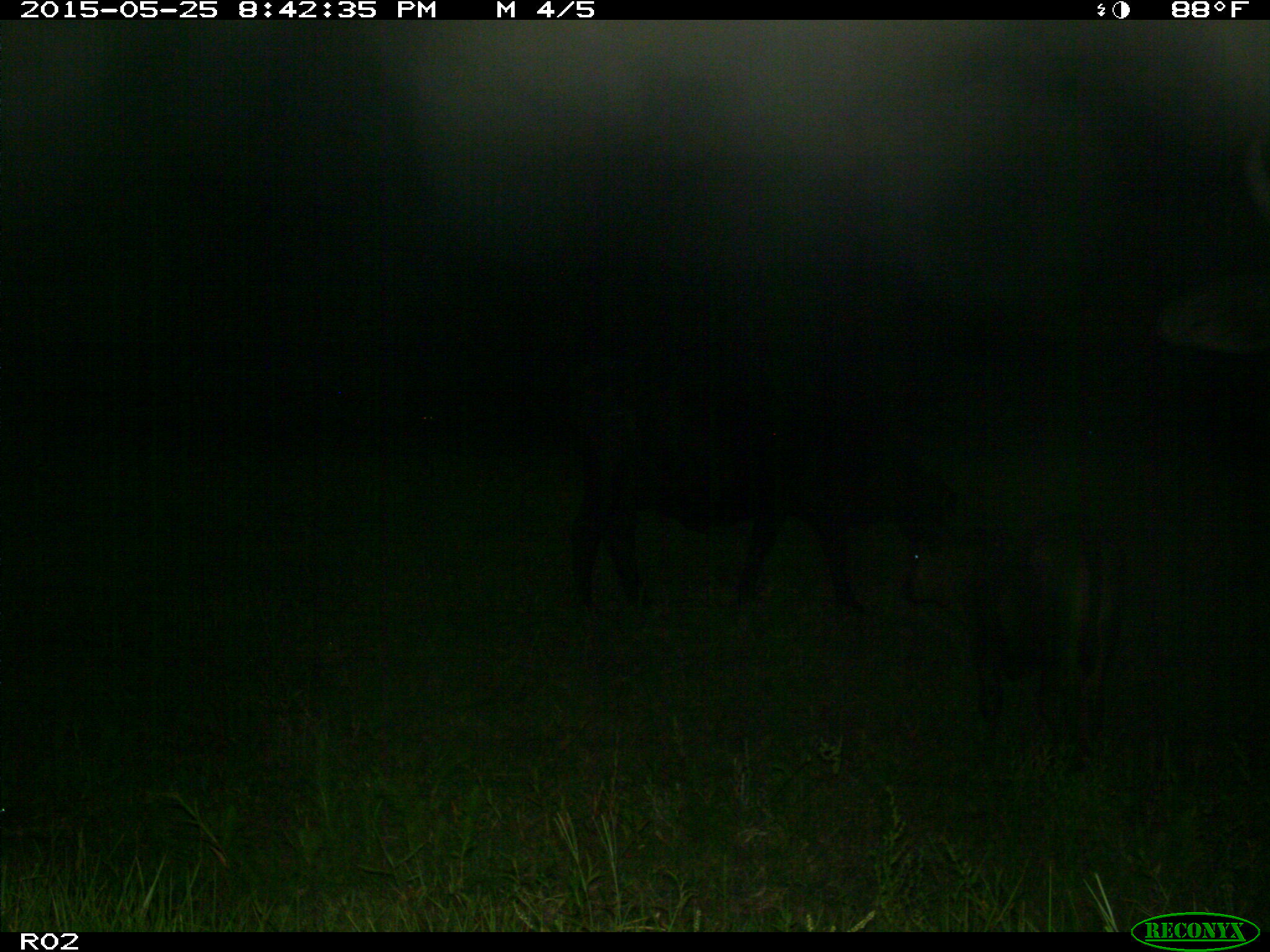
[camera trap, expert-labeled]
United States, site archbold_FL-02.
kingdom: Animalia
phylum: Chordata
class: Mammalia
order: Artiodactyla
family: Bovidae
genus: Bos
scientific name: Bos taurus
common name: domestic cow